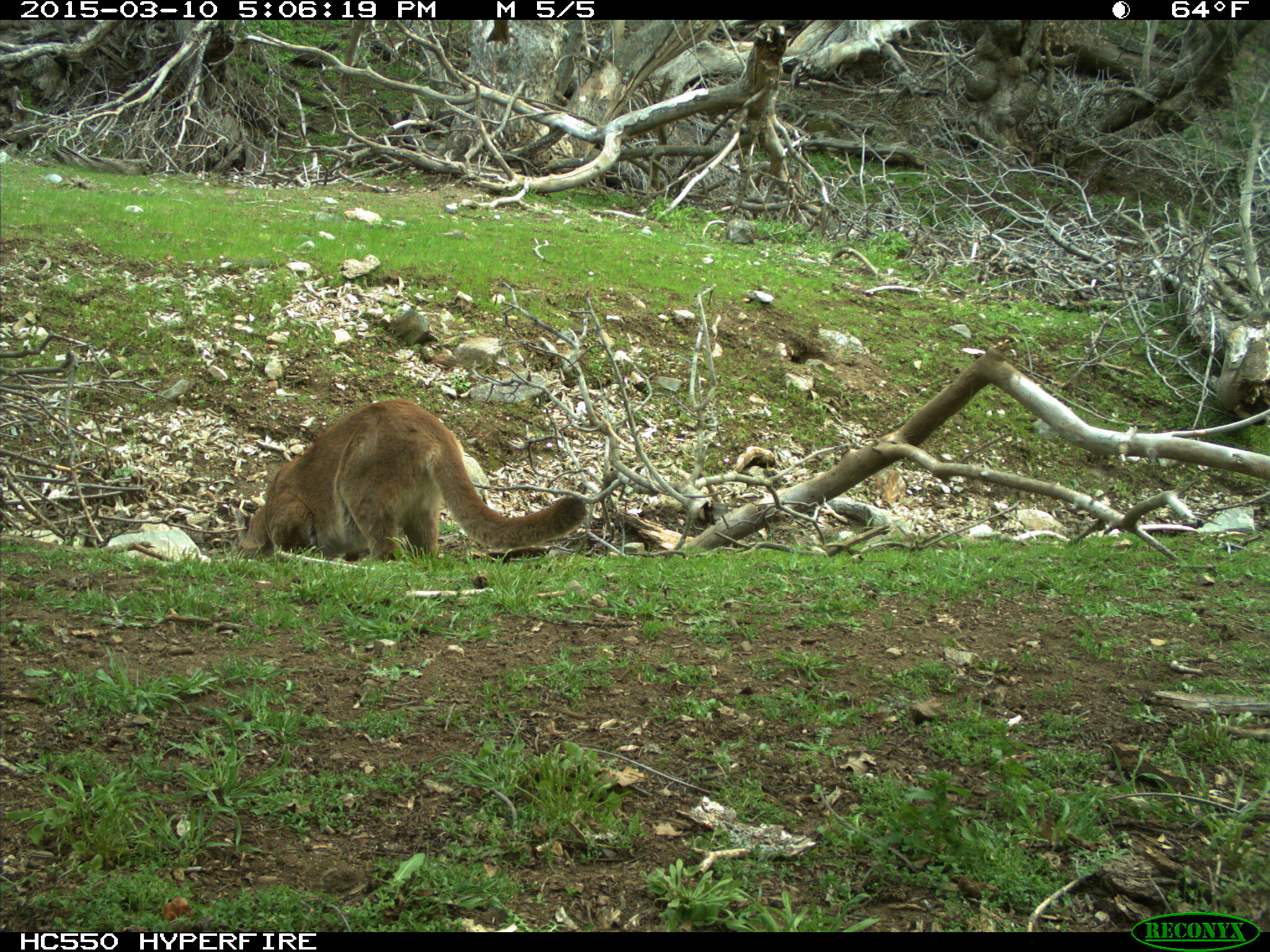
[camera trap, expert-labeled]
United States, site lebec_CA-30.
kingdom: Animalia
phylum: Chordata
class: Mammalia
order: Carnivora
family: Felidae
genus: Puma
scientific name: Puma concolor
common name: mountain lion